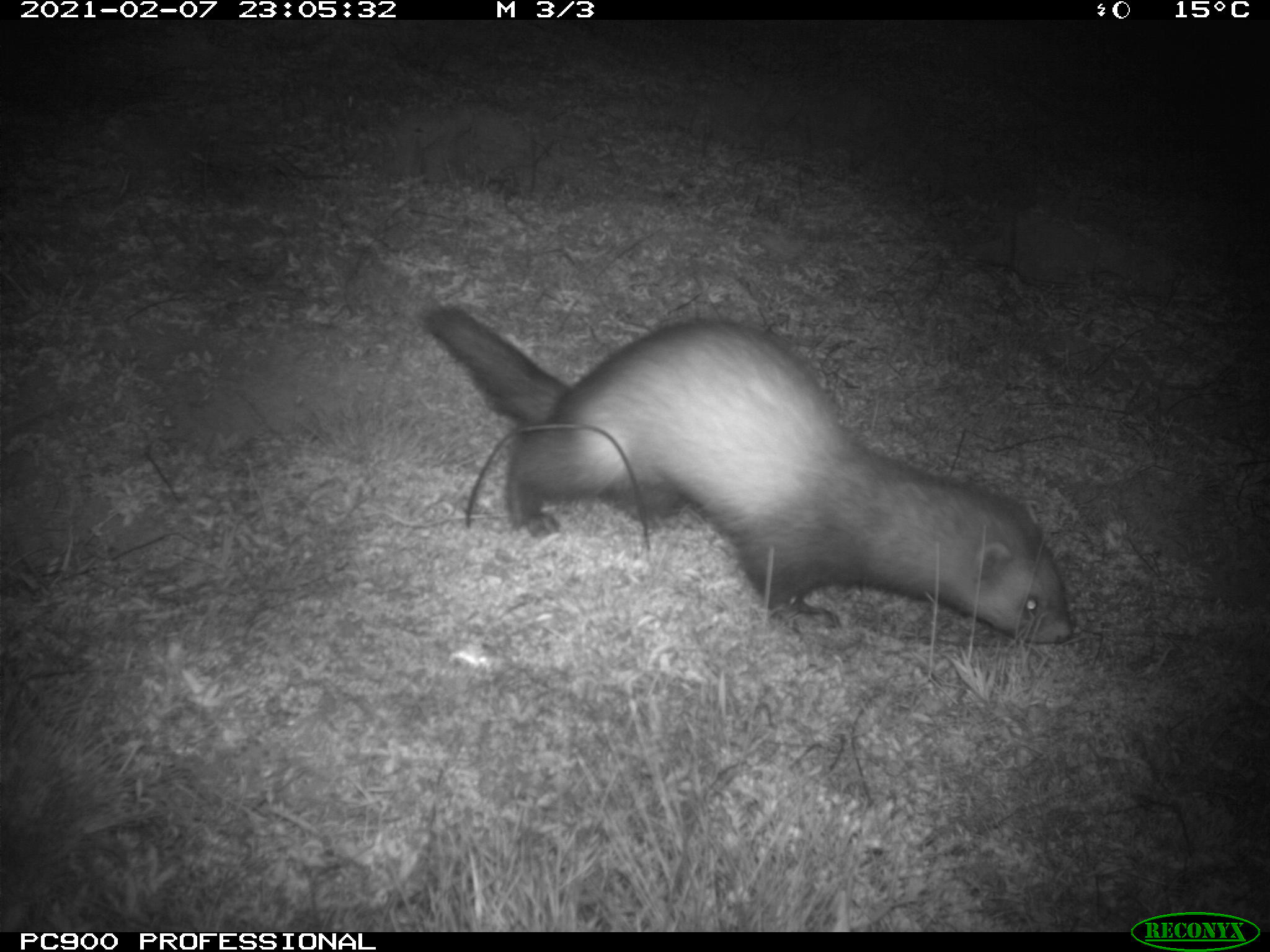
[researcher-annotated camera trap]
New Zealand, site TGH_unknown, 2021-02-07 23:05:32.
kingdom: Animalia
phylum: Chordata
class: Mammalia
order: Carnivora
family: Mustelidae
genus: Mustela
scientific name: Mustela furo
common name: ferret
Ferret (Mustela furo).